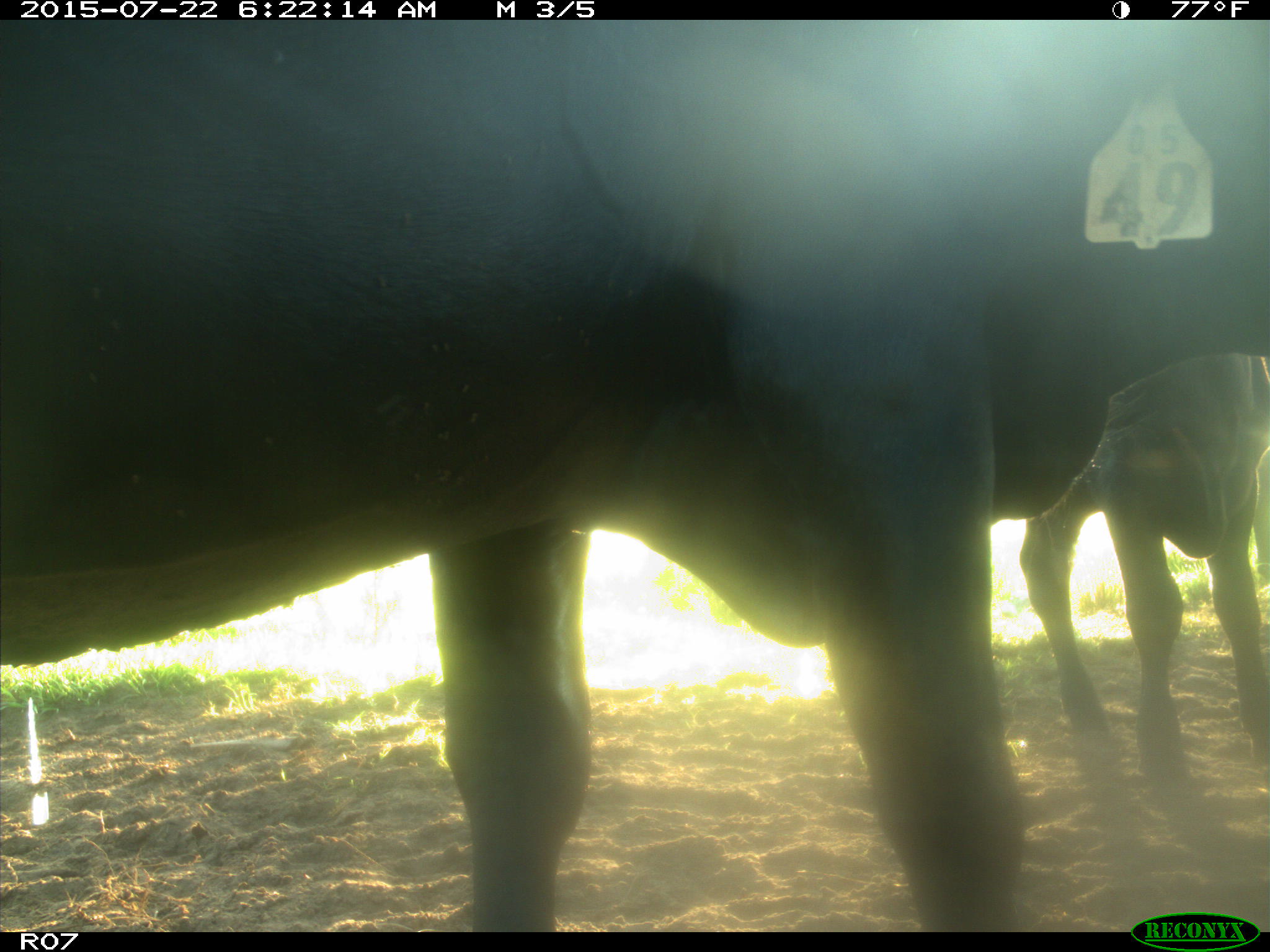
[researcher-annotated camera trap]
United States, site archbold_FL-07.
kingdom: Animalia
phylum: Chordata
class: Mammalia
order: Artiodactyla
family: Cervidae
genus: Odocoileus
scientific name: Odocoileus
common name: deer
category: unidentified deer